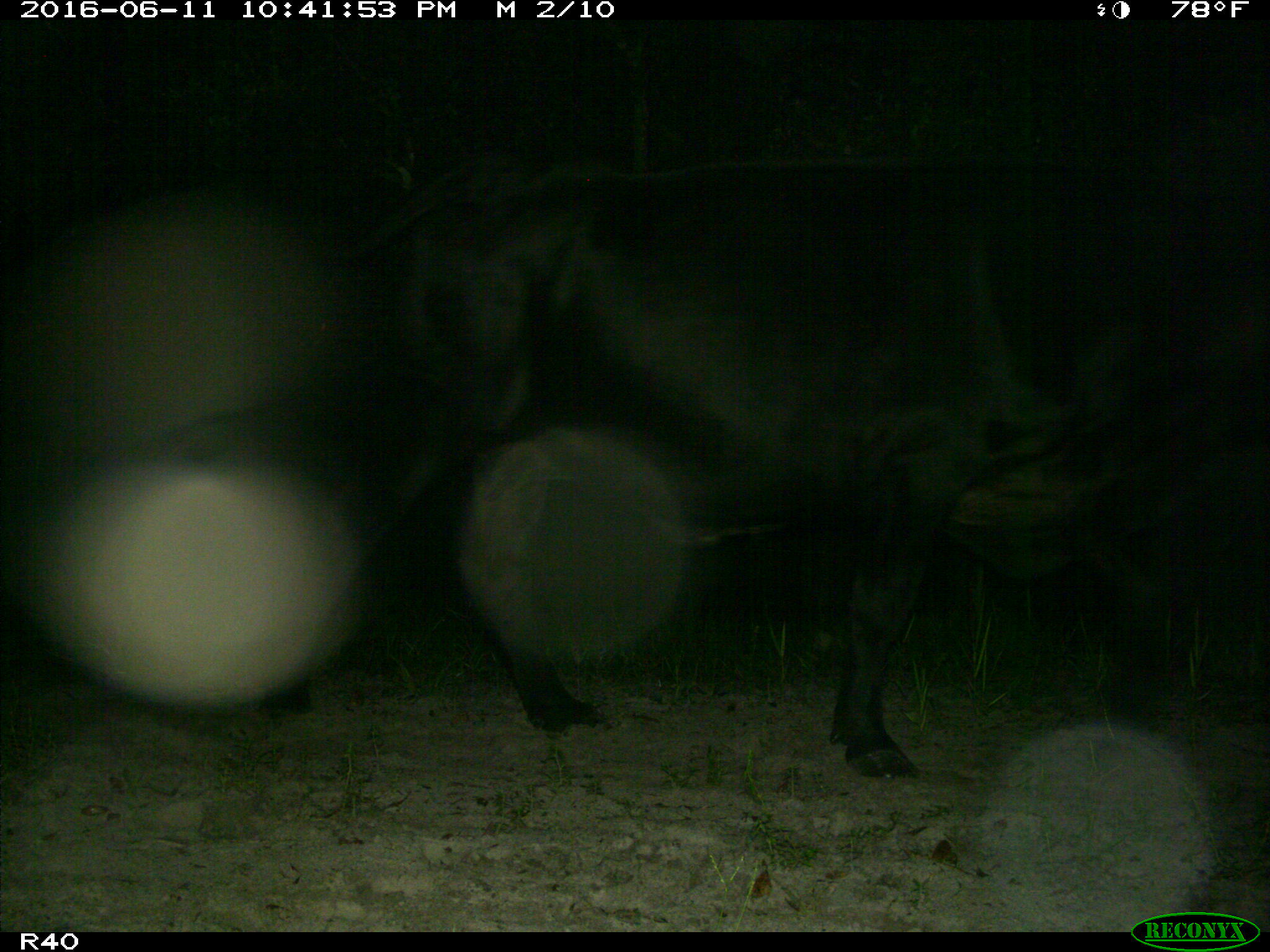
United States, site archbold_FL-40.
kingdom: Animalia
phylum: Chordata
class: Mammalia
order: Artiodactyla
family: Bovidae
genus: Bos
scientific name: Bos taurus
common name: domestic cow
Bos taurus (domestic cow).